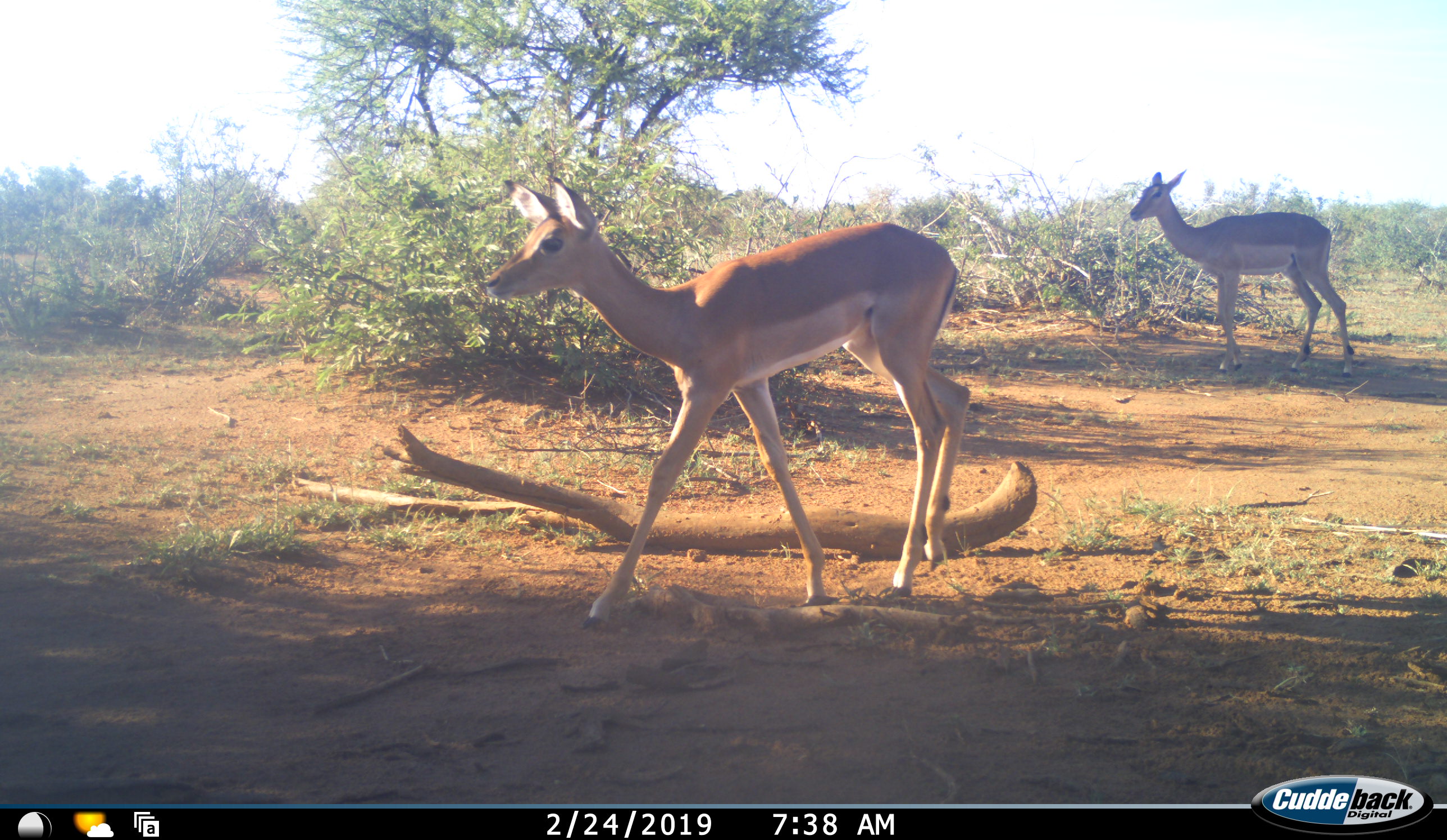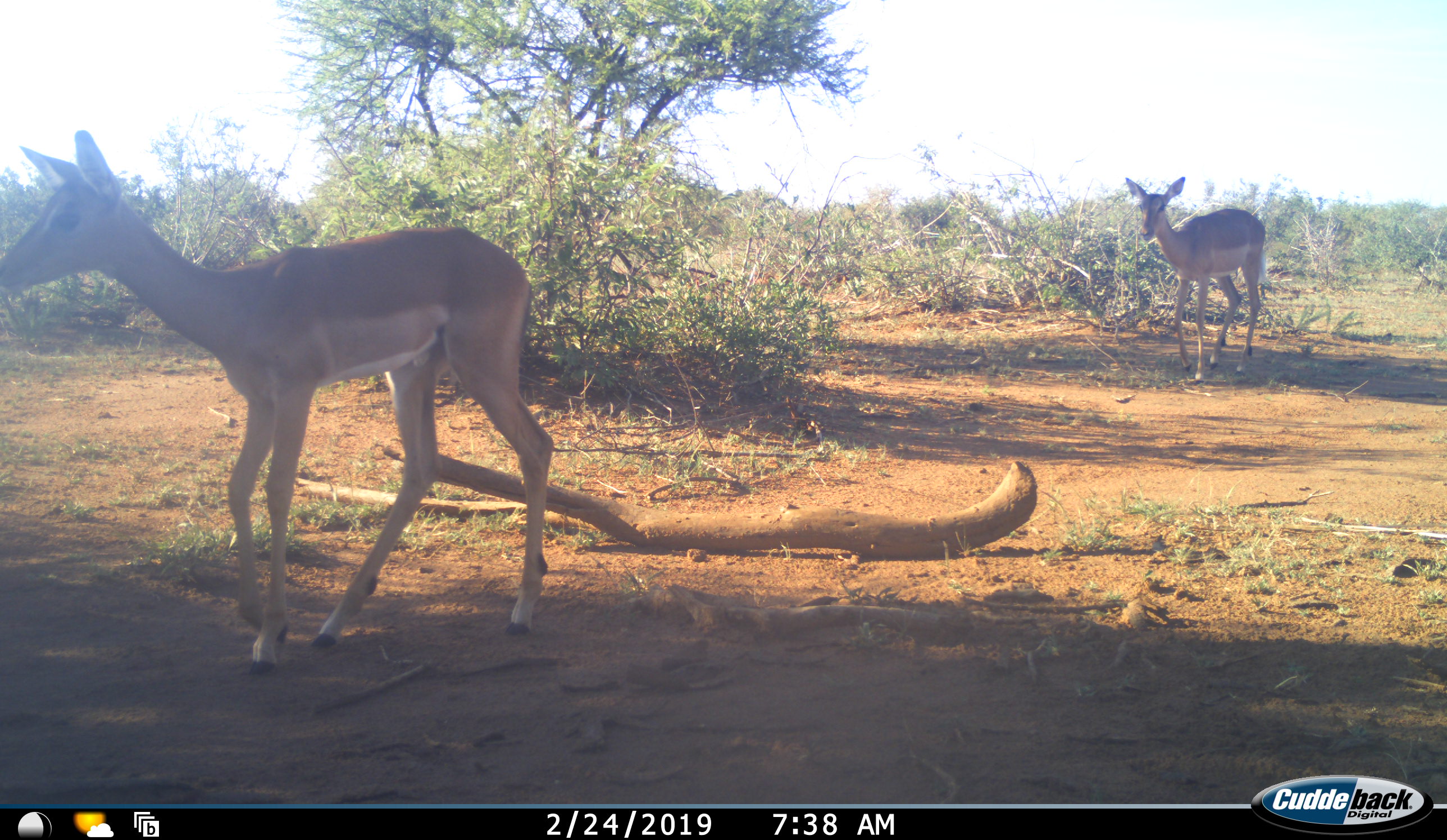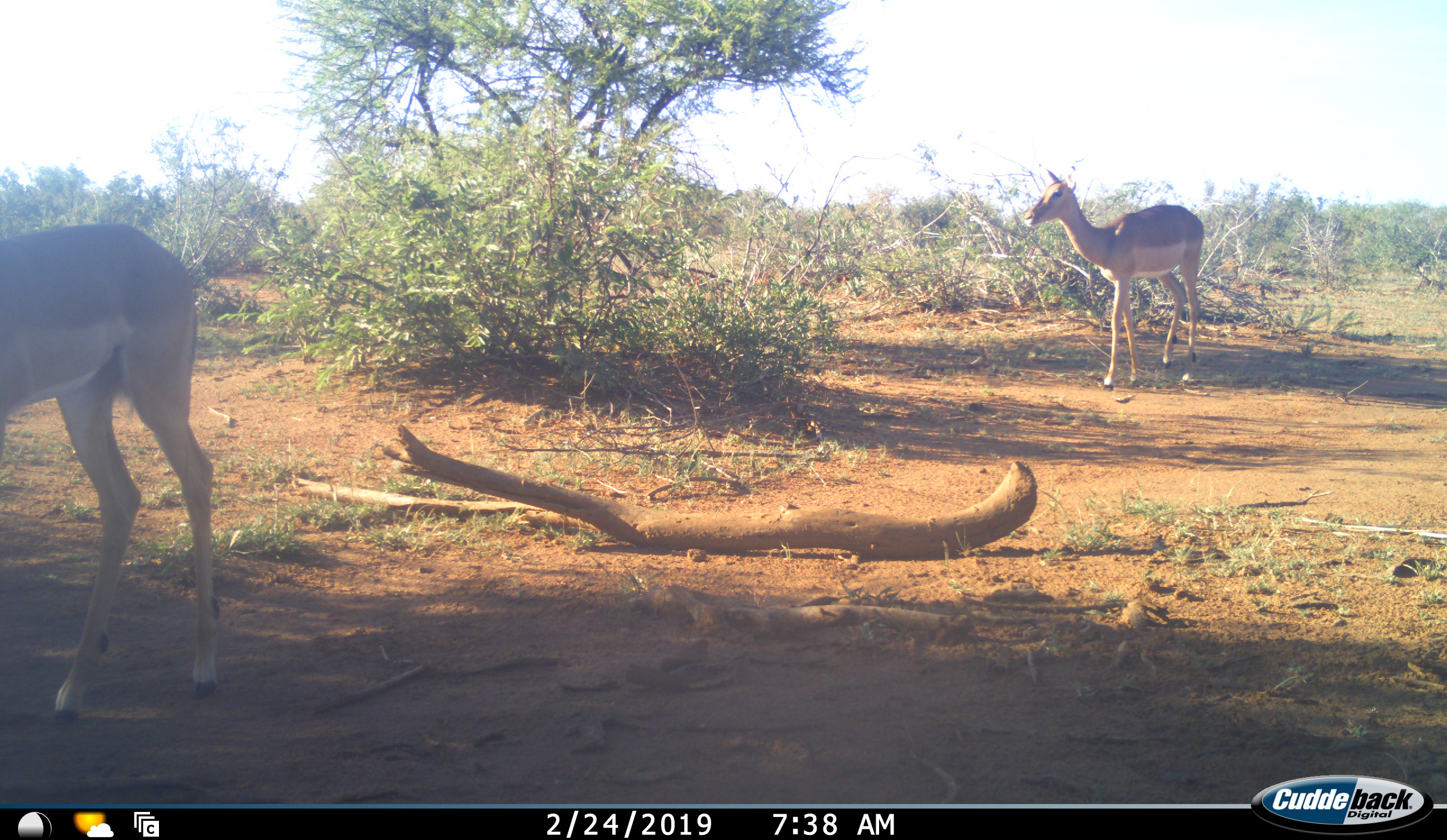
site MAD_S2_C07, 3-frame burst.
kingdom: Animalia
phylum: Chordata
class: Mammalia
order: Artiodactyla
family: Bovidae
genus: Aepyceros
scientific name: Aepyceros melampus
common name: impala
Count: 2.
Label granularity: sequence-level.